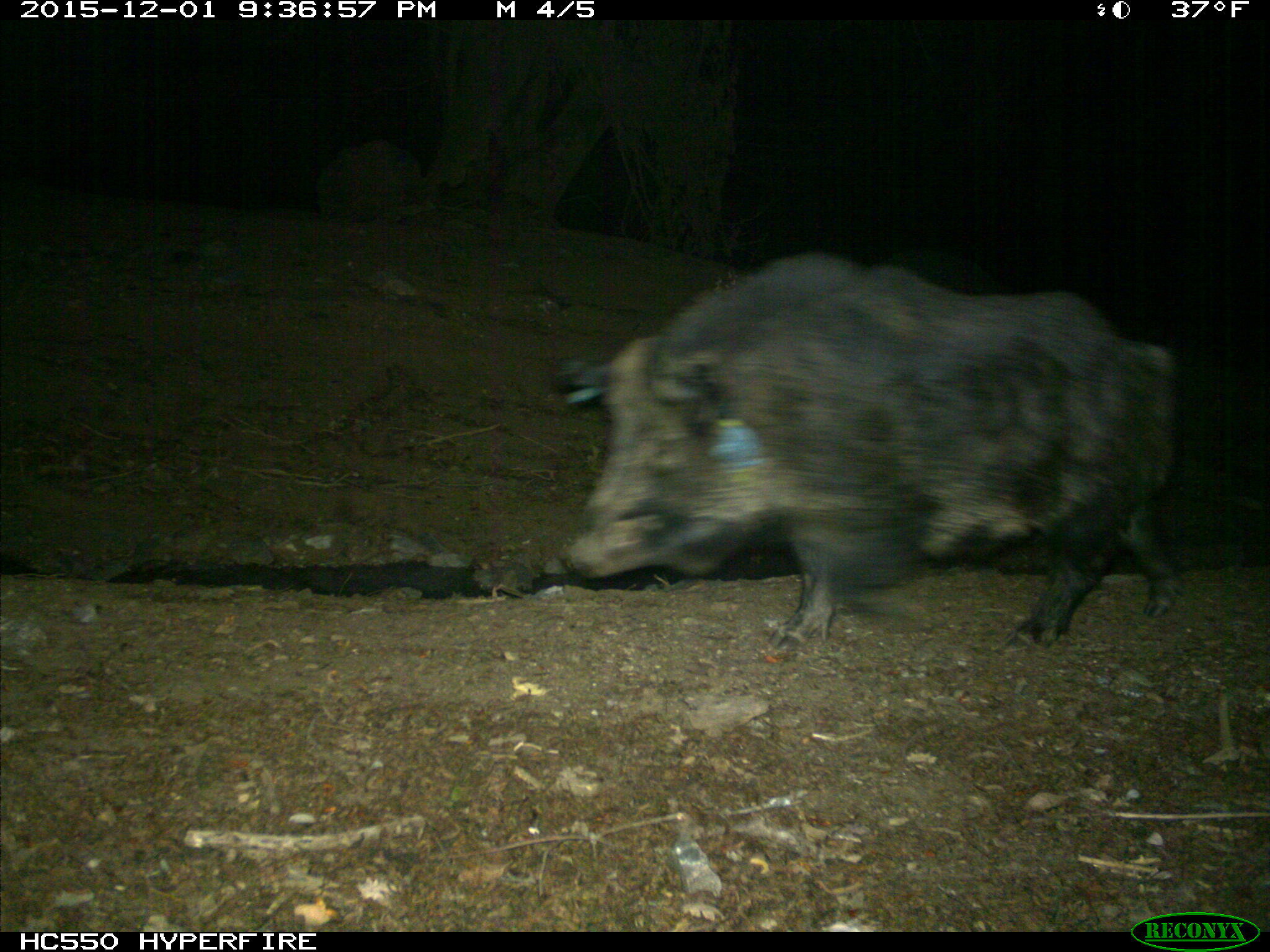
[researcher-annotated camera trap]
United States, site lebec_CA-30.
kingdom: Animalia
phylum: Chordata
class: Mammalia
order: Artiodactyla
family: Suidae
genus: Sus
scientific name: Sus scrofa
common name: wild boar